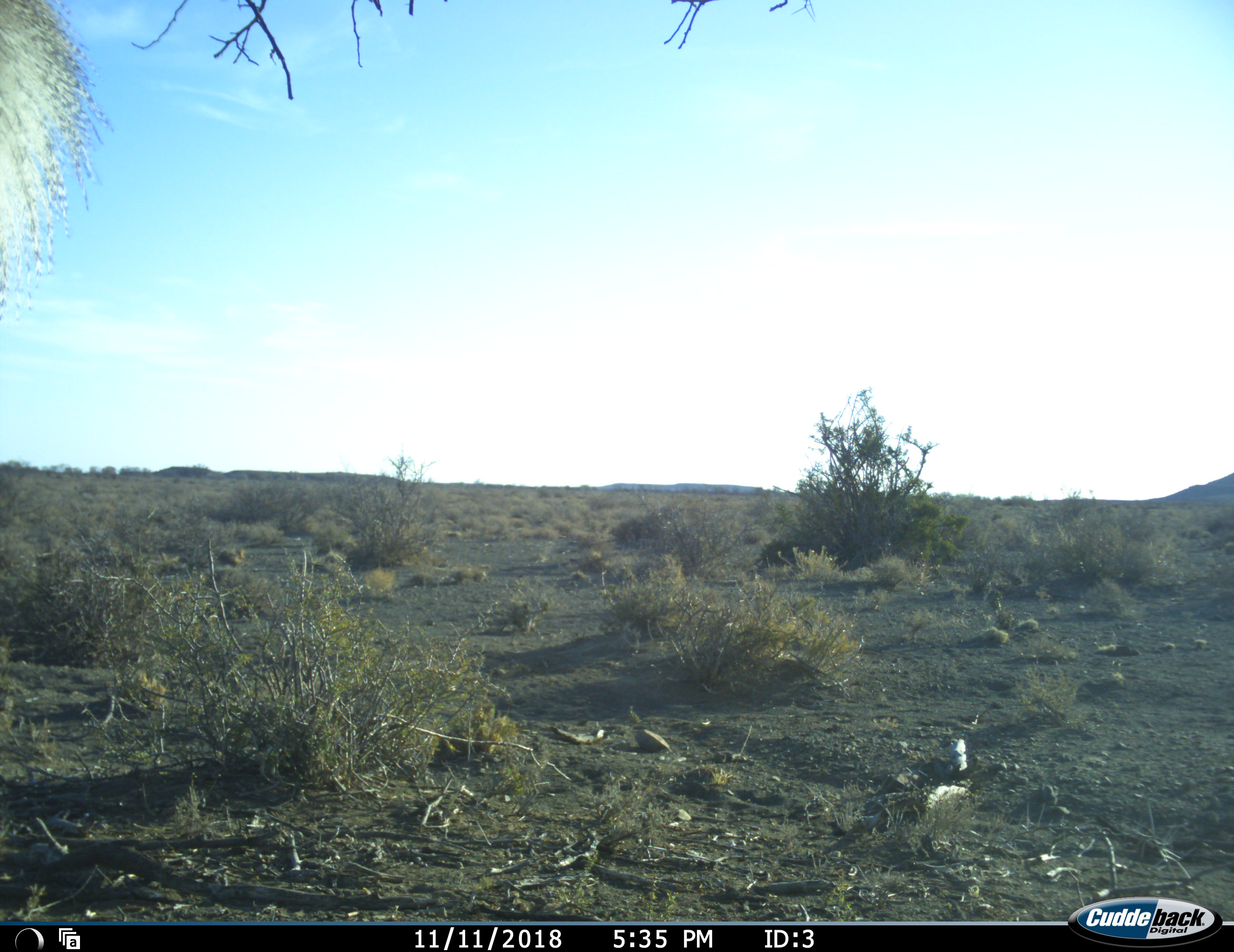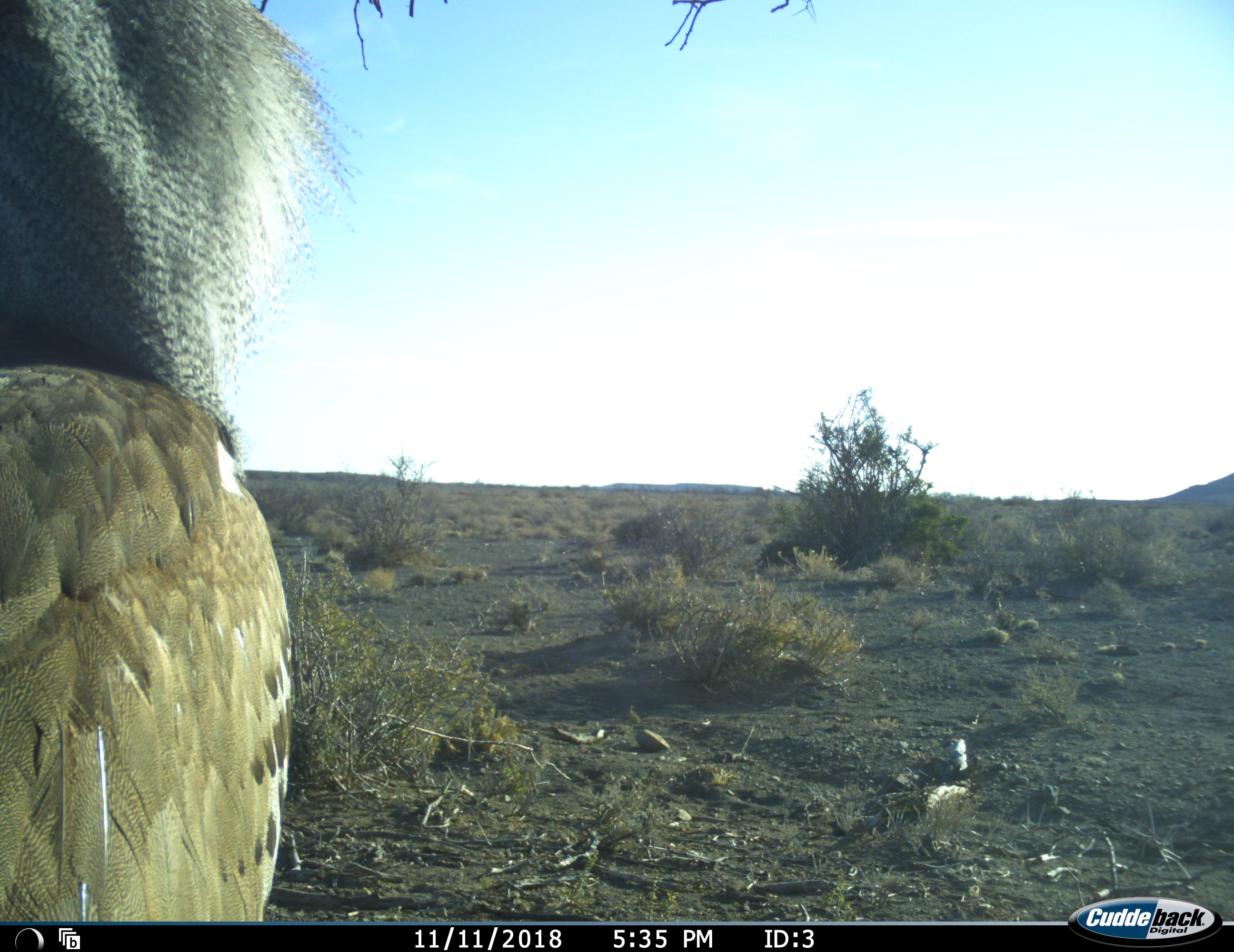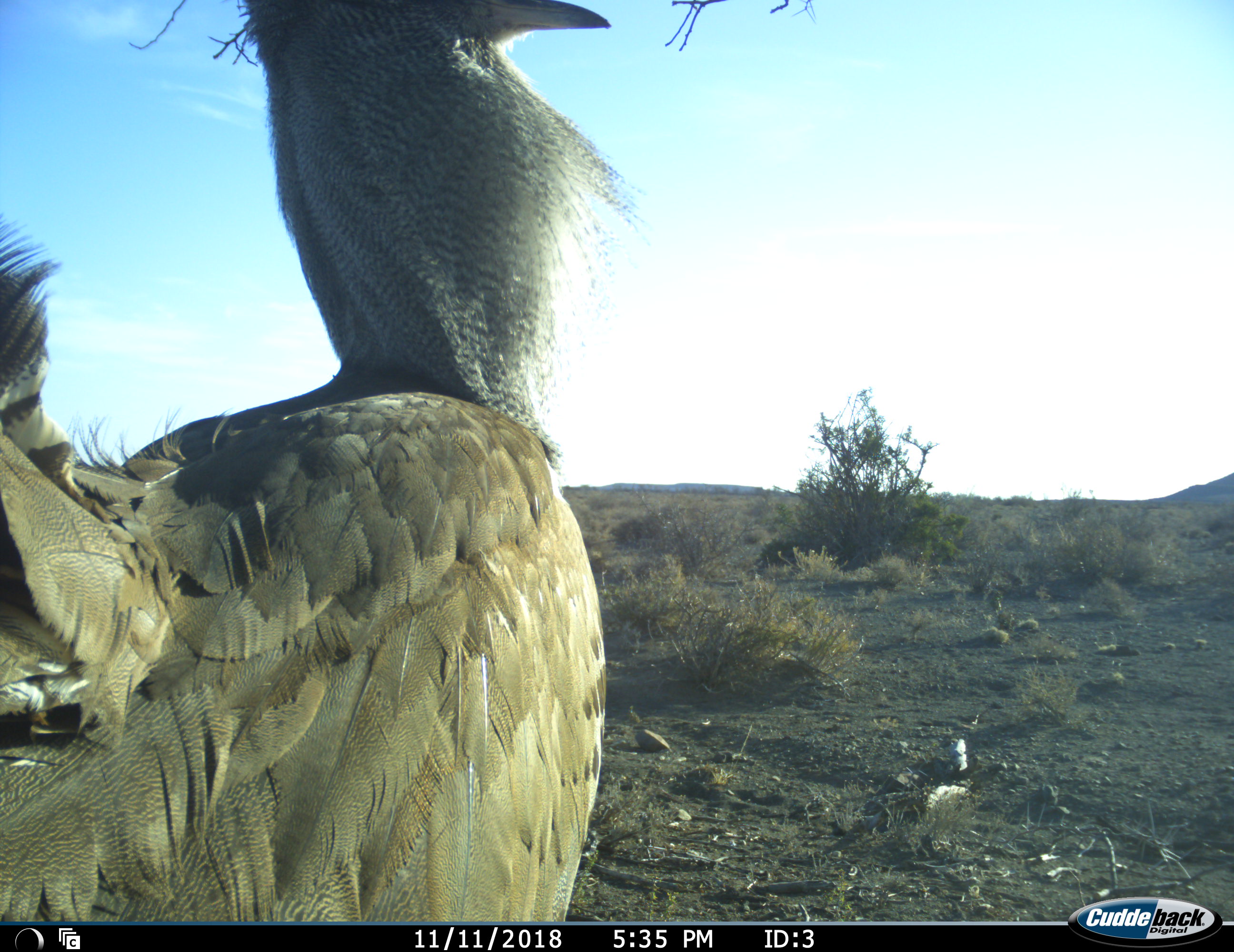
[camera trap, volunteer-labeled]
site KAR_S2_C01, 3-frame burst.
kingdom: Animalia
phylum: Chordata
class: Aves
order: Otidiformes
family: Otididae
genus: Ardeotis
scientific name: Ardeotis kori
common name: kori bustard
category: bustardkori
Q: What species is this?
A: Bustardkori (kori bustard) (Ardeotis kori).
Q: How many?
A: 1.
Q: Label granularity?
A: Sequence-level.